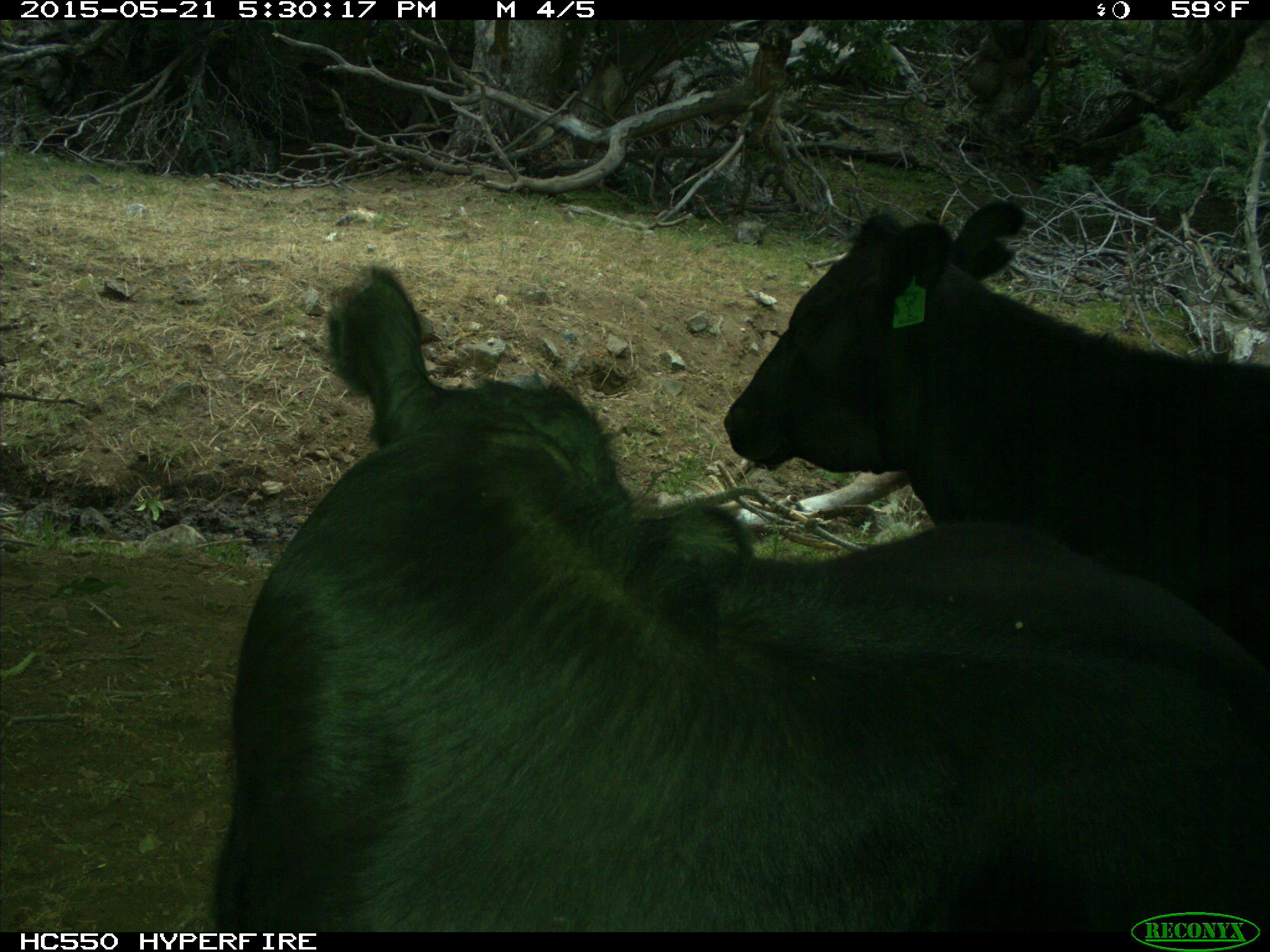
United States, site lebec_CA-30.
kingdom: Animalia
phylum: Chordata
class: Mammalia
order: Artiodactyla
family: Bovidae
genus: Bos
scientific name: Bos taurus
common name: domestic cow